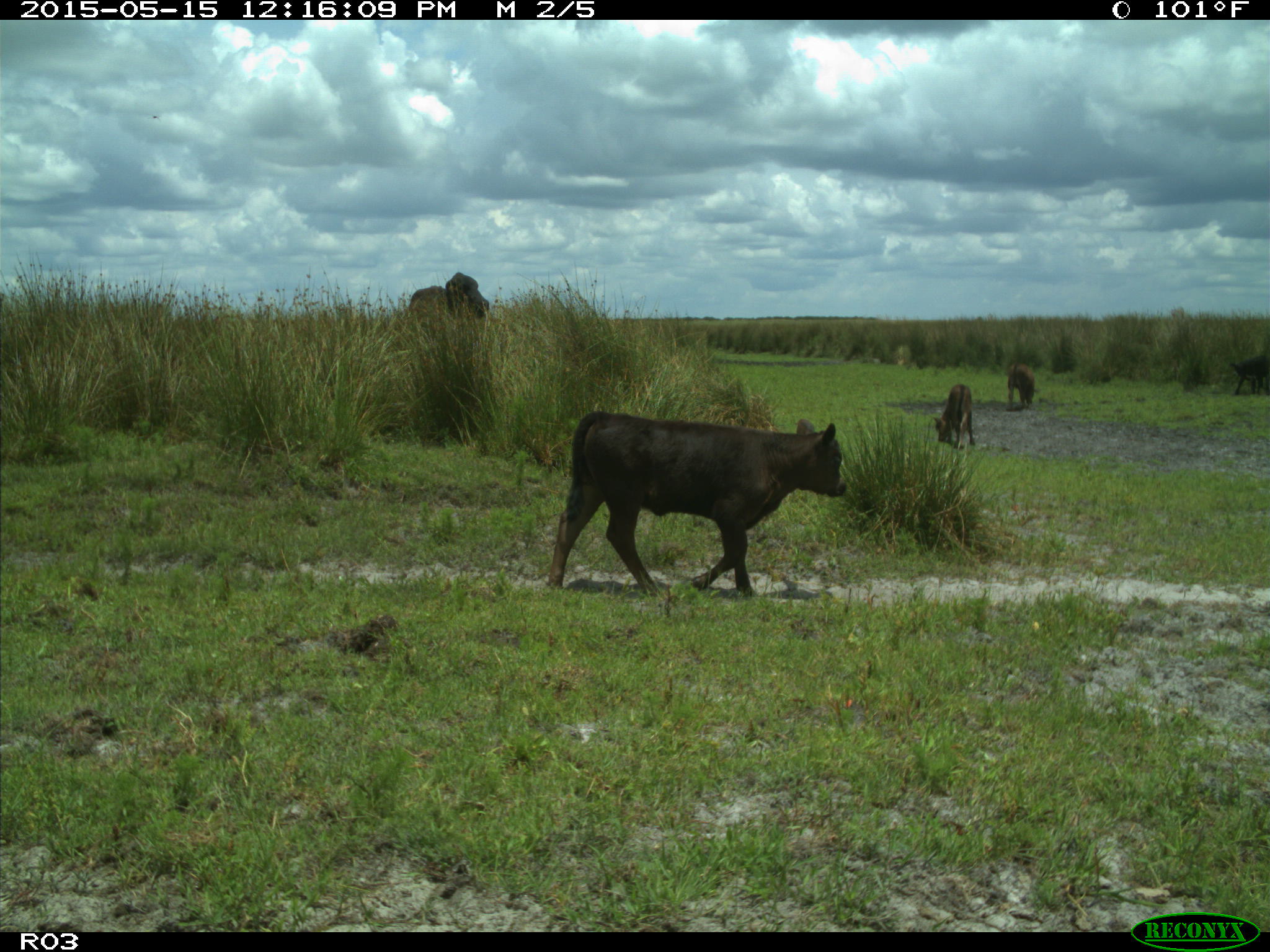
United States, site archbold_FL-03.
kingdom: Animalia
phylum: Chordata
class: Mammalia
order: Artiodactyla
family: Bovidae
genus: Bos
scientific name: Bos taurus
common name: domestic cow